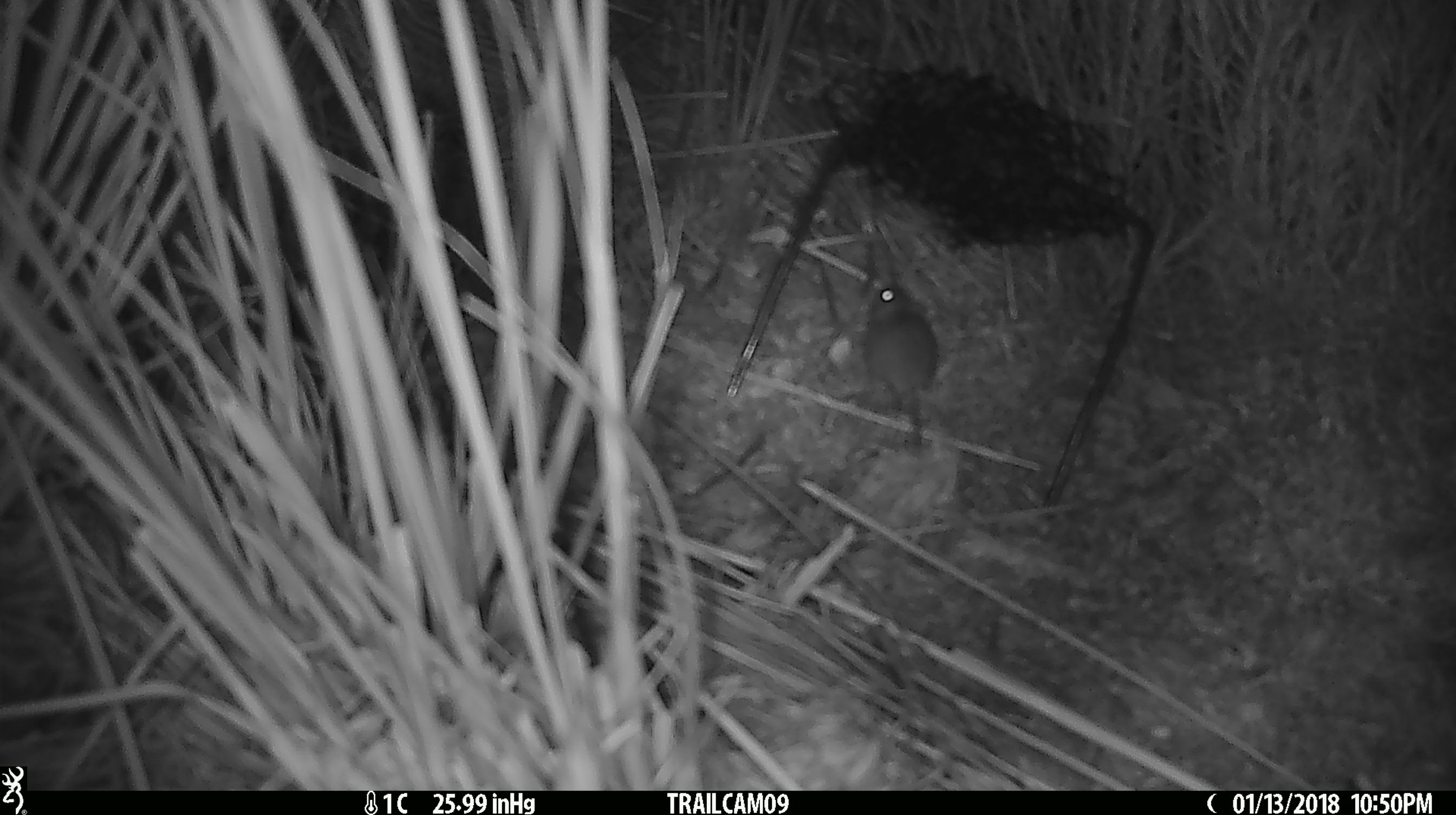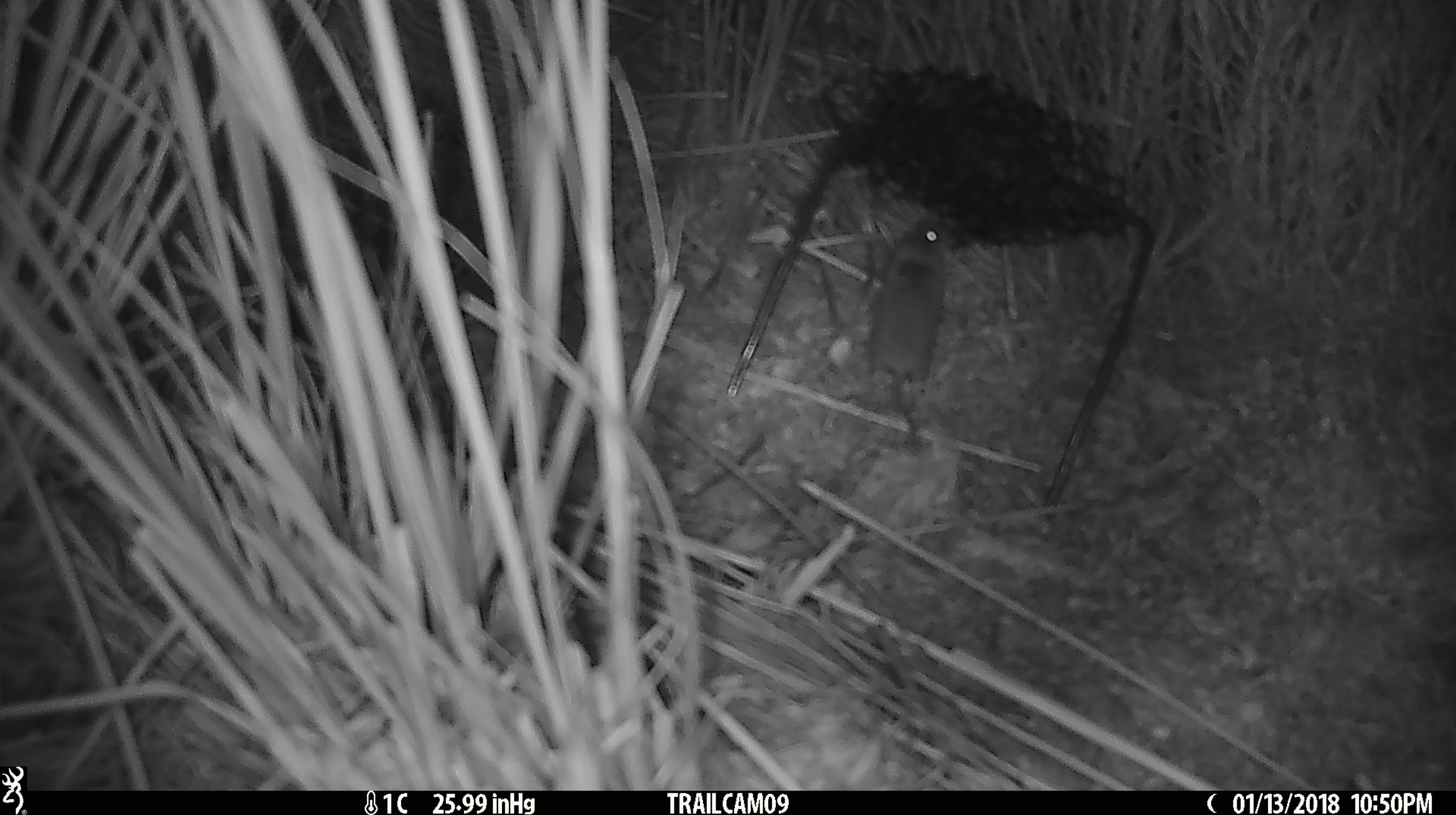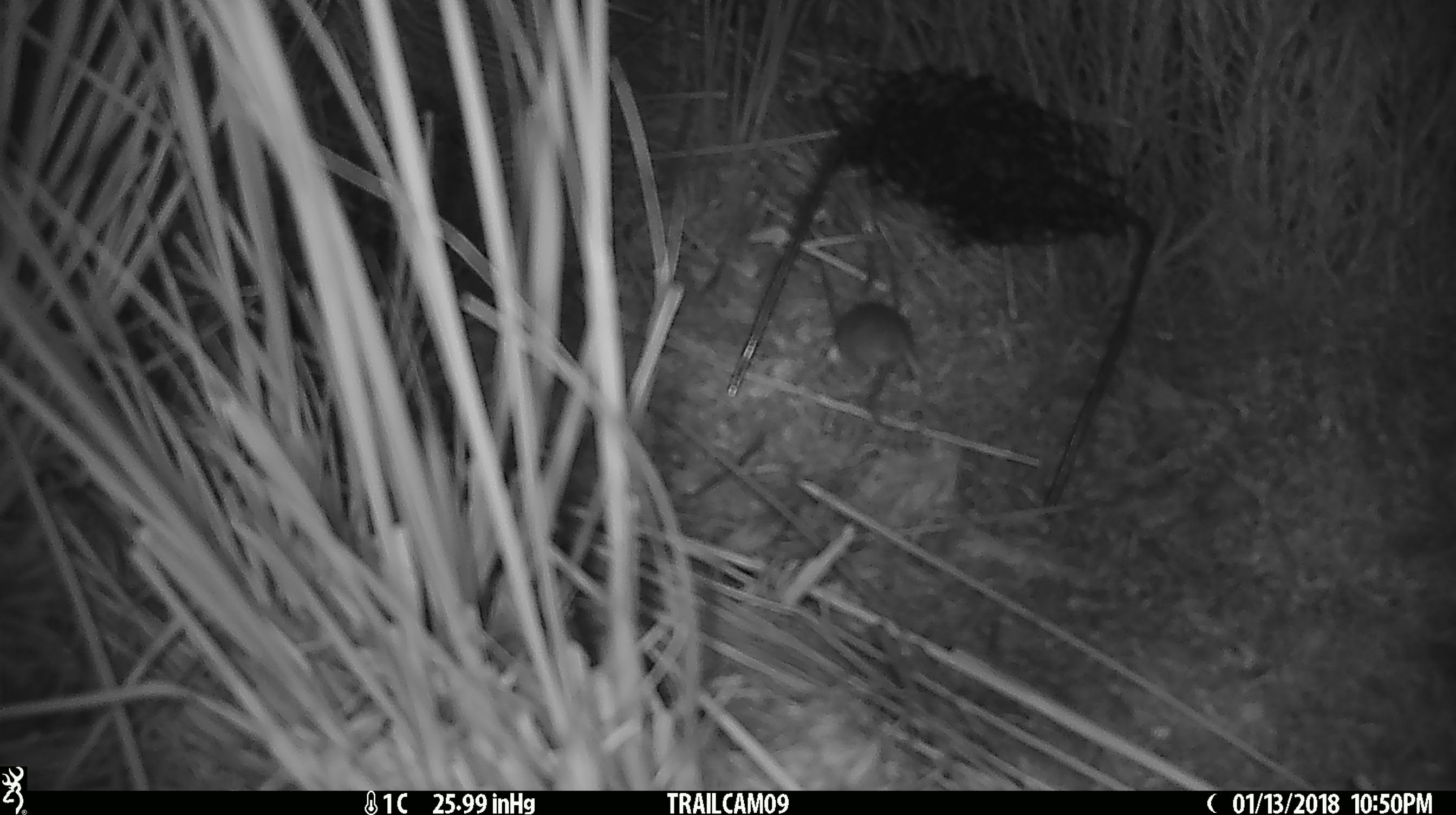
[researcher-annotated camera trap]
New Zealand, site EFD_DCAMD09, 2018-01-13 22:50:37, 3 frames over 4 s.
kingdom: Animalia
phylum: Chordata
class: Mammalia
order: Rodentia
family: Muridae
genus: Mus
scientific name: Mus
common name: mouse